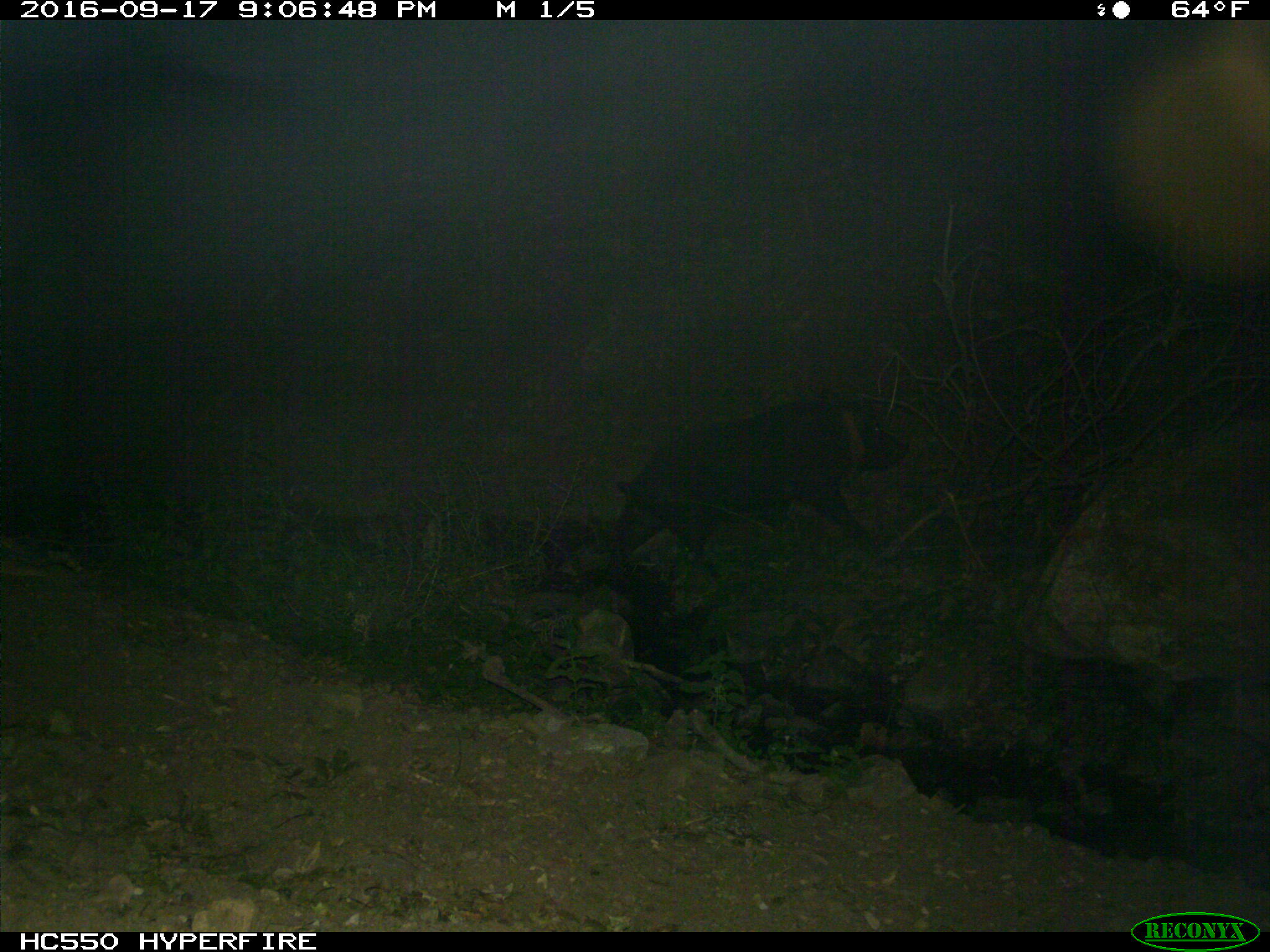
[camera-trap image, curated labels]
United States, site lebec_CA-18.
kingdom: Animalia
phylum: Chordata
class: Mammalia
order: Artiodactyla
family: Suidae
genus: Sus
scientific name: Sus scrofa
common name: wild boar